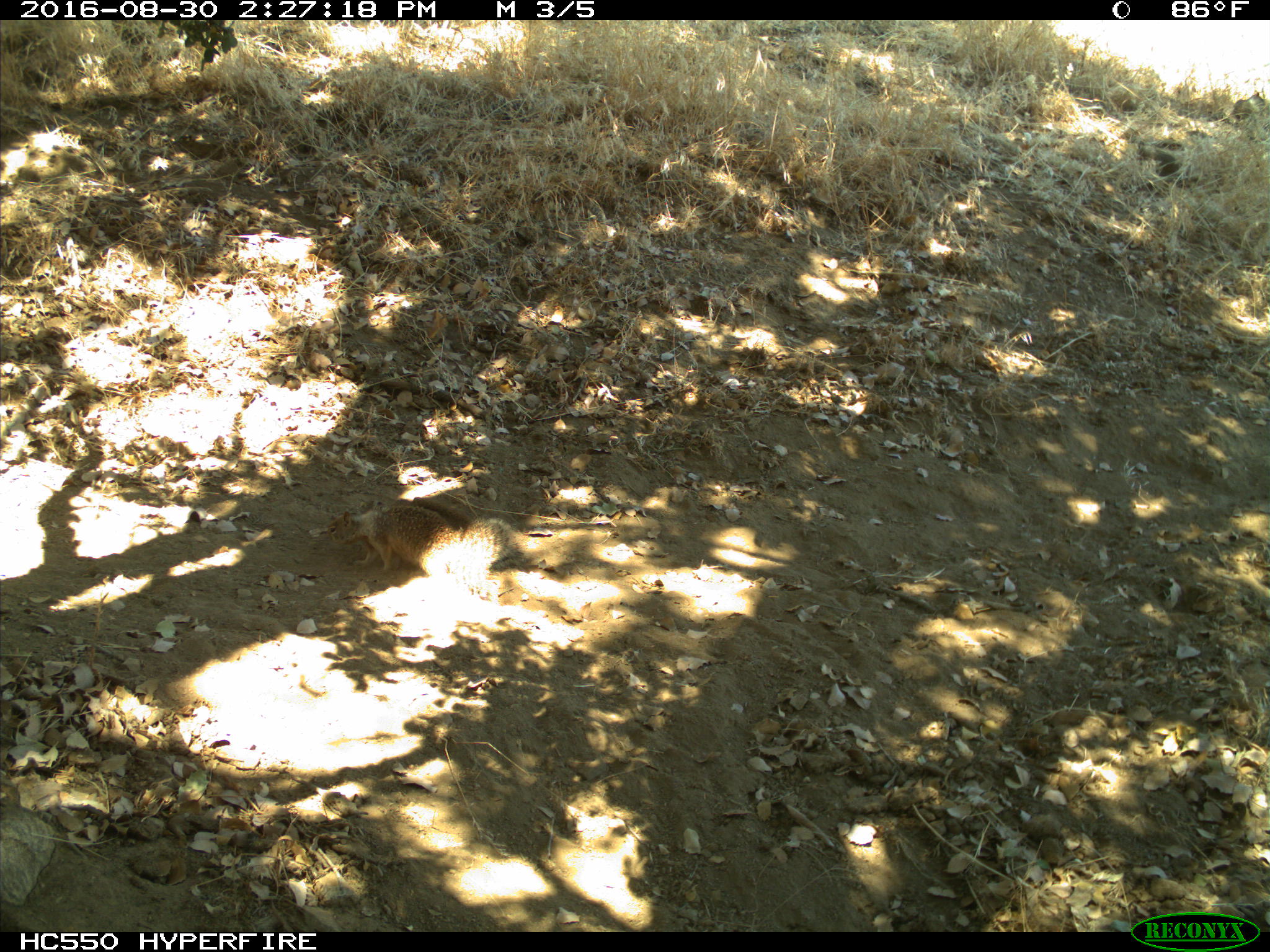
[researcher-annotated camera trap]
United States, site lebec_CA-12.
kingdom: Animalia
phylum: Chordata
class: Mammalia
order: Rodentia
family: Sciuridae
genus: Otospermophilus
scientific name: Otospermophilus beecheyi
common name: california ground squirrel